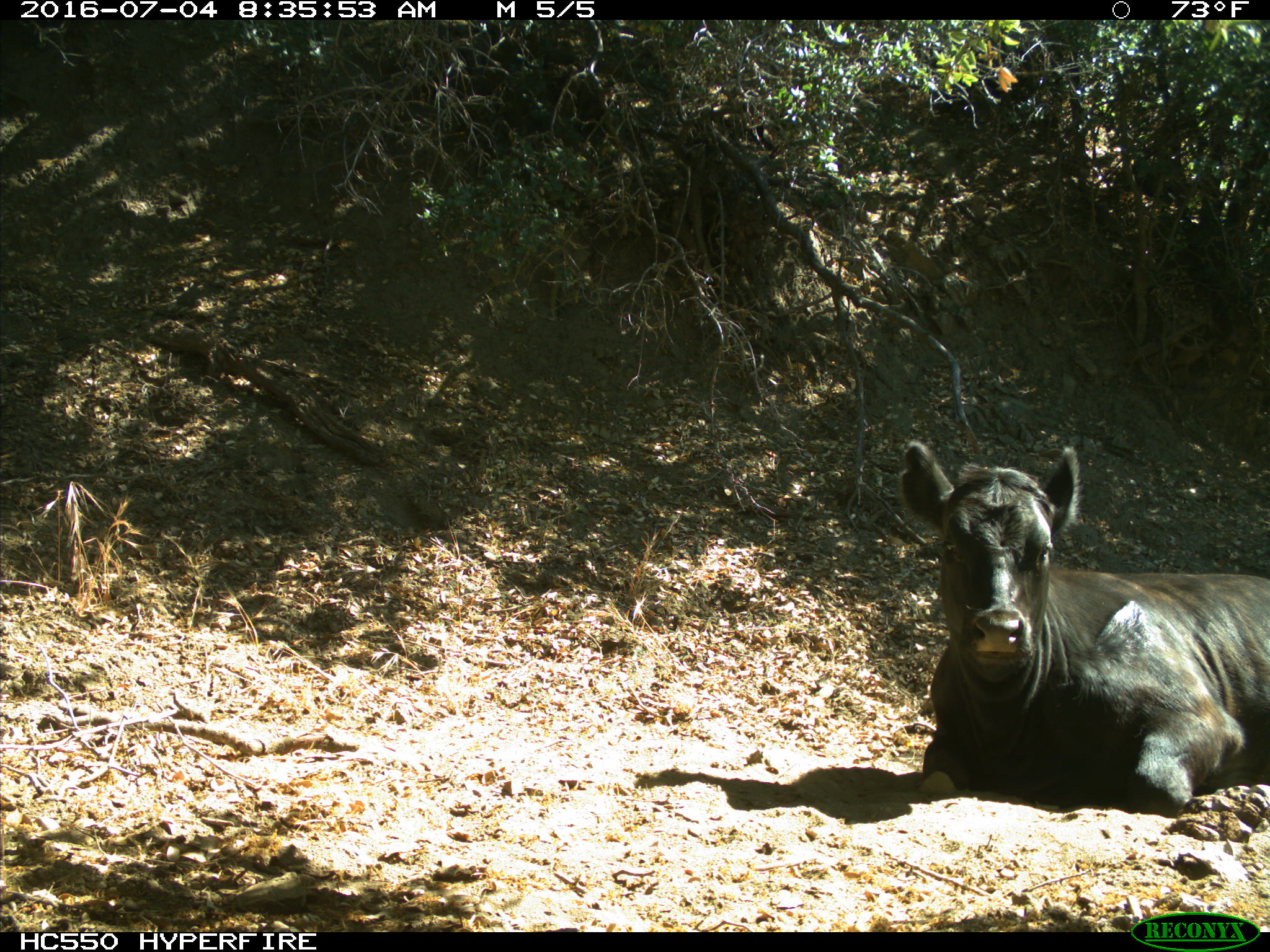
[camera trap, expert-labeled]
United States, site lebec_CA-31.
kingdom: Animalia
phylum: Chordata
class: Mammalia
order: Artiodactyla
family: Bovidae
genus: Bos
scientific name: Bos taurus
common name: domestic cow